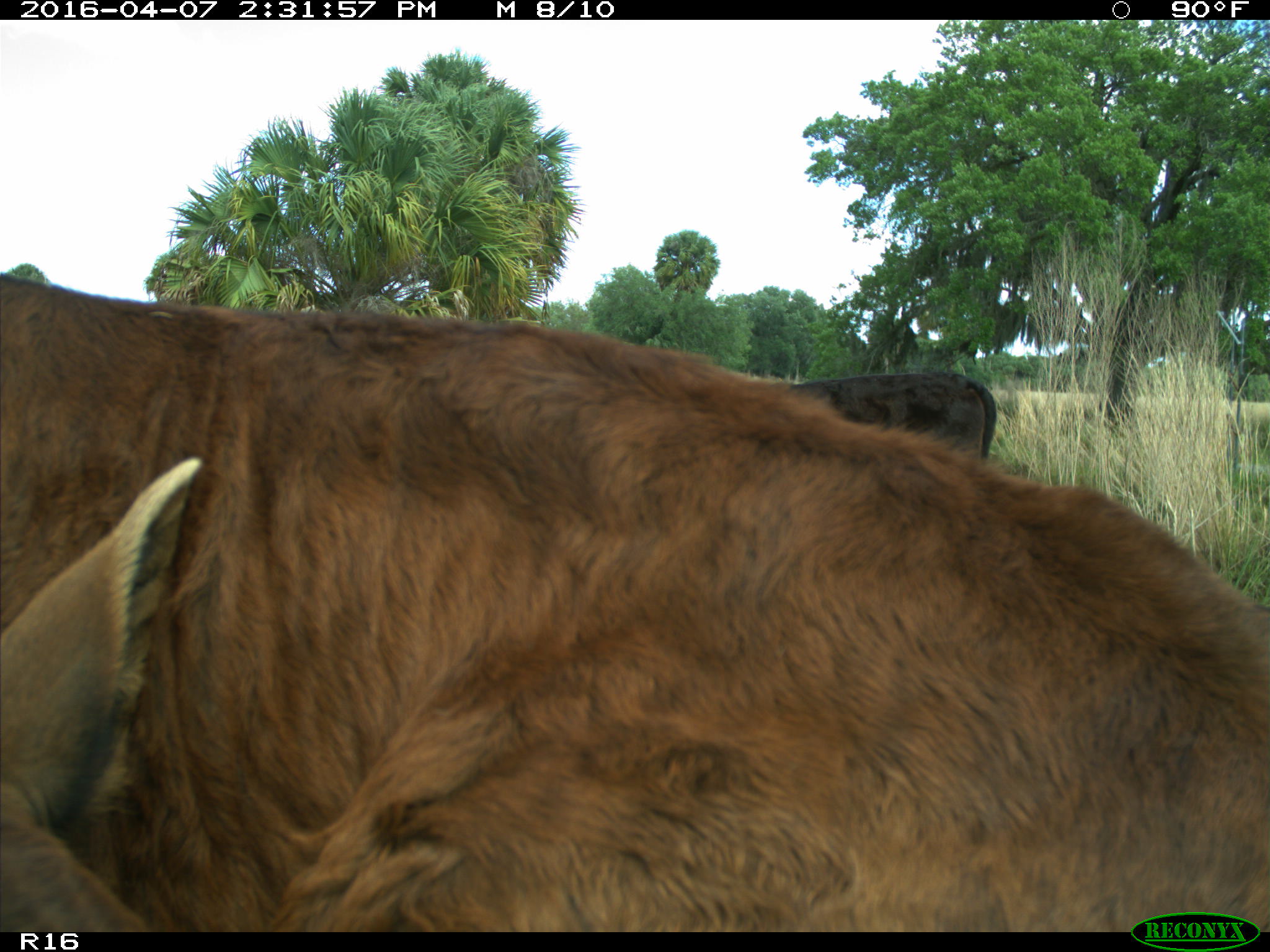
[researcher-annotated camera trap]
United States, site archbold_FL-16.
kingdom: Animalia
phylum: Chordata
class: Mammalia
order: Artiodactyla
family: Bovidae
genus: Bos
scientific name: Bos taurus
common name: domestic cow